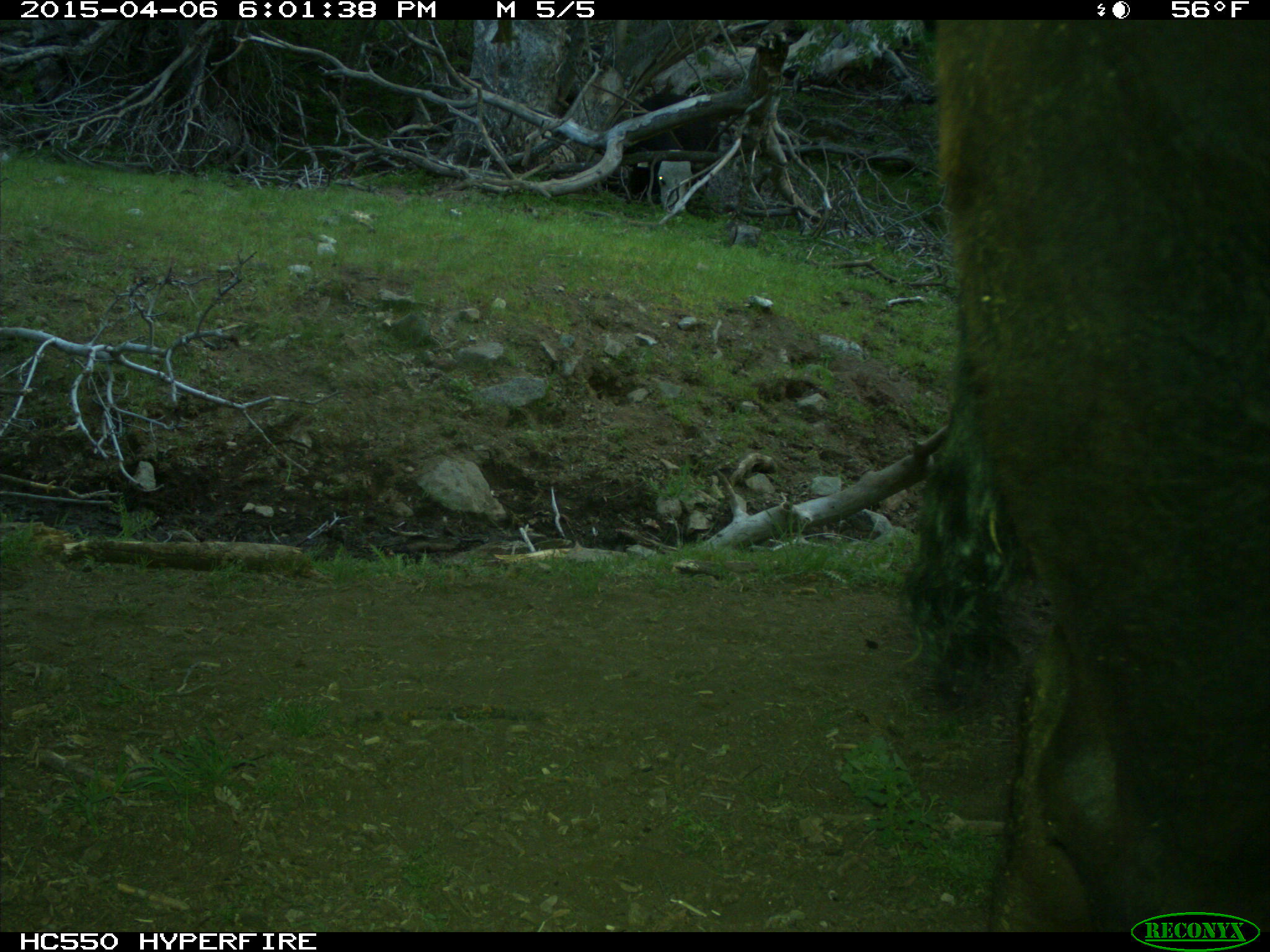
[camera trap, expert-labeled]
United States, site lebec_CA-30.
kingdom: Animalia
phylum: Chordata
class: Mammalia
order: Artiodactyla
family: Bovidae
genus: Bos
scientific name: Bos taurus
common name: domestic cow